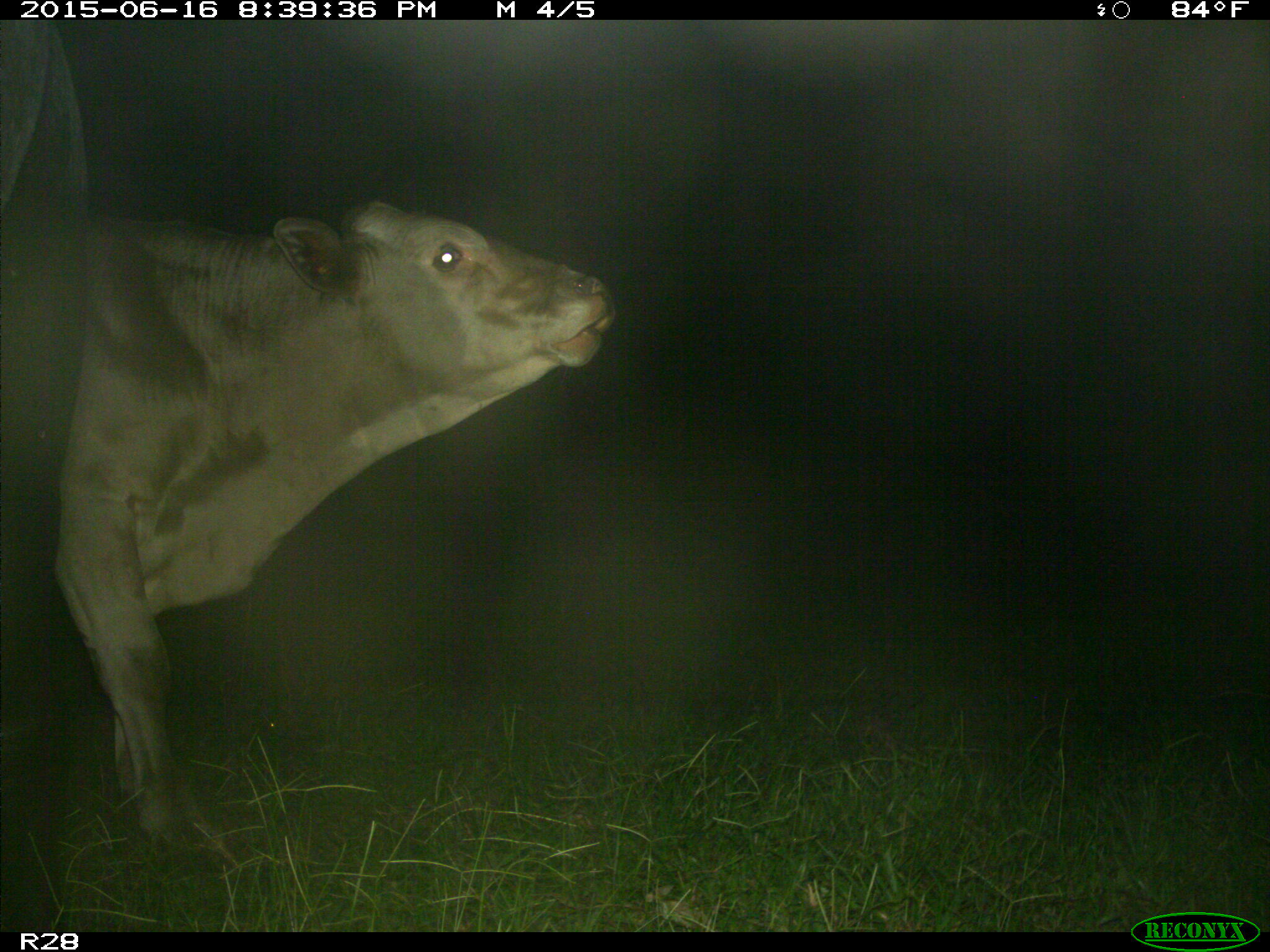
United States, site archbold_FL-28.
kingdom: Animalia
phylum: Chordata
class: Mammalia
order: Artiodactyla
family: Bovidae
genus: Bos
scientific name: Bos taurus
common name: domestic cow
Bos taurus (domestic cow).